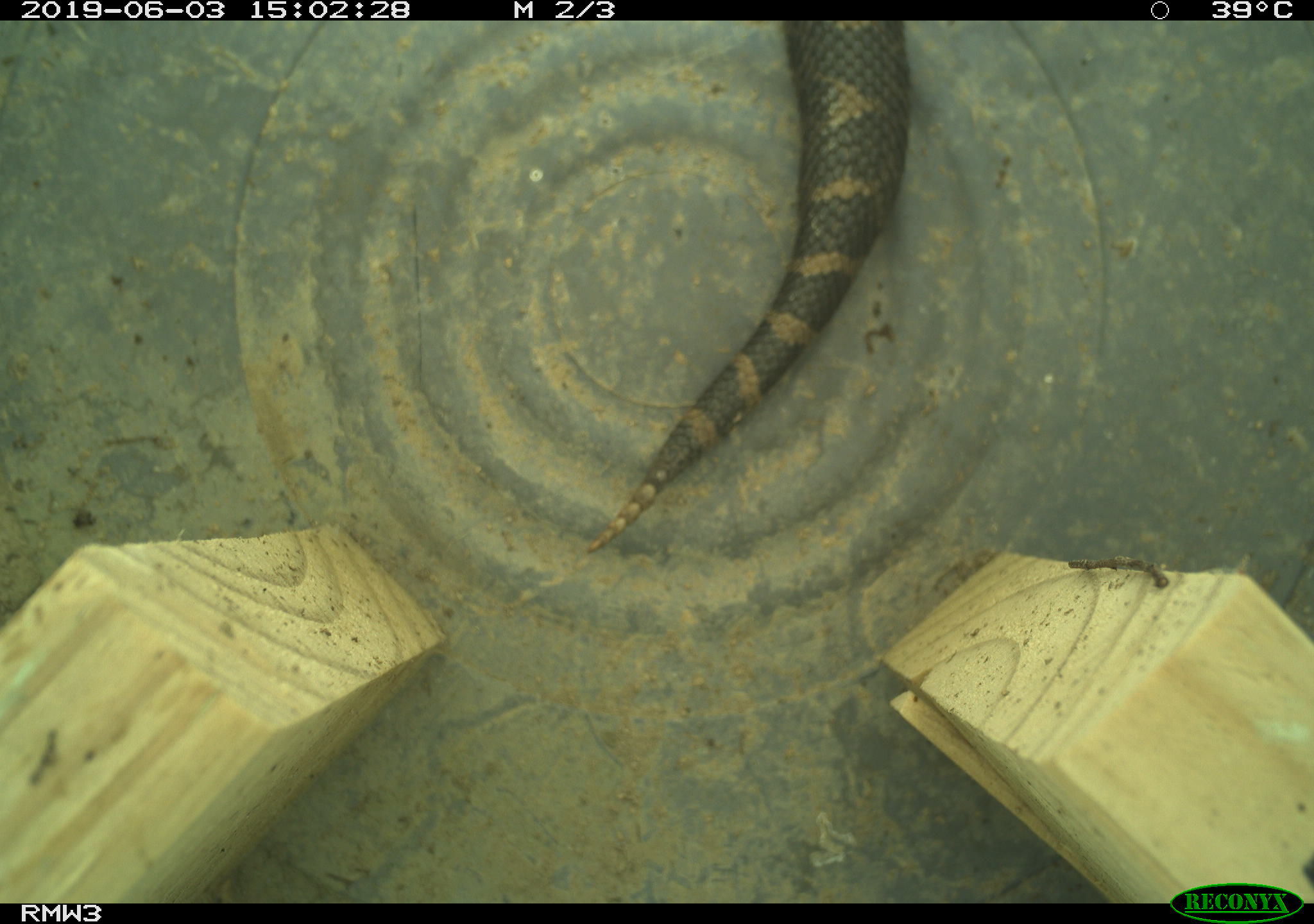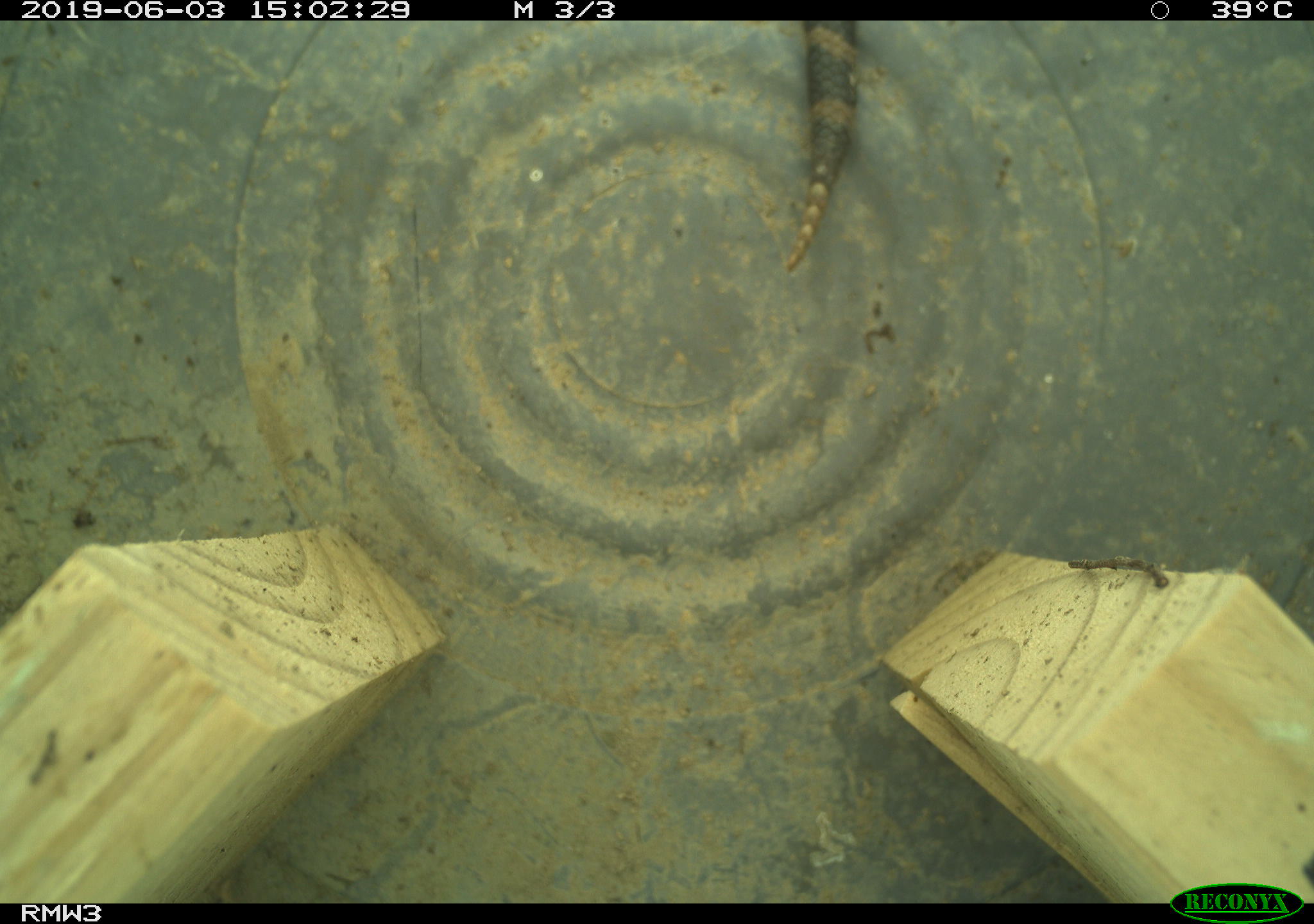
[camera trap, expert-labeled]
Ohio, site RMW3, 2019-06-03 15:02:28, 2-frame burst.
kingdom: Animalia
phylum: Chordata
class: Reptilia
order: Squamata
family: Viperidae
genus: Sistrurus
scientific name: Sistrurus catenatus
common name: eastern massasauga